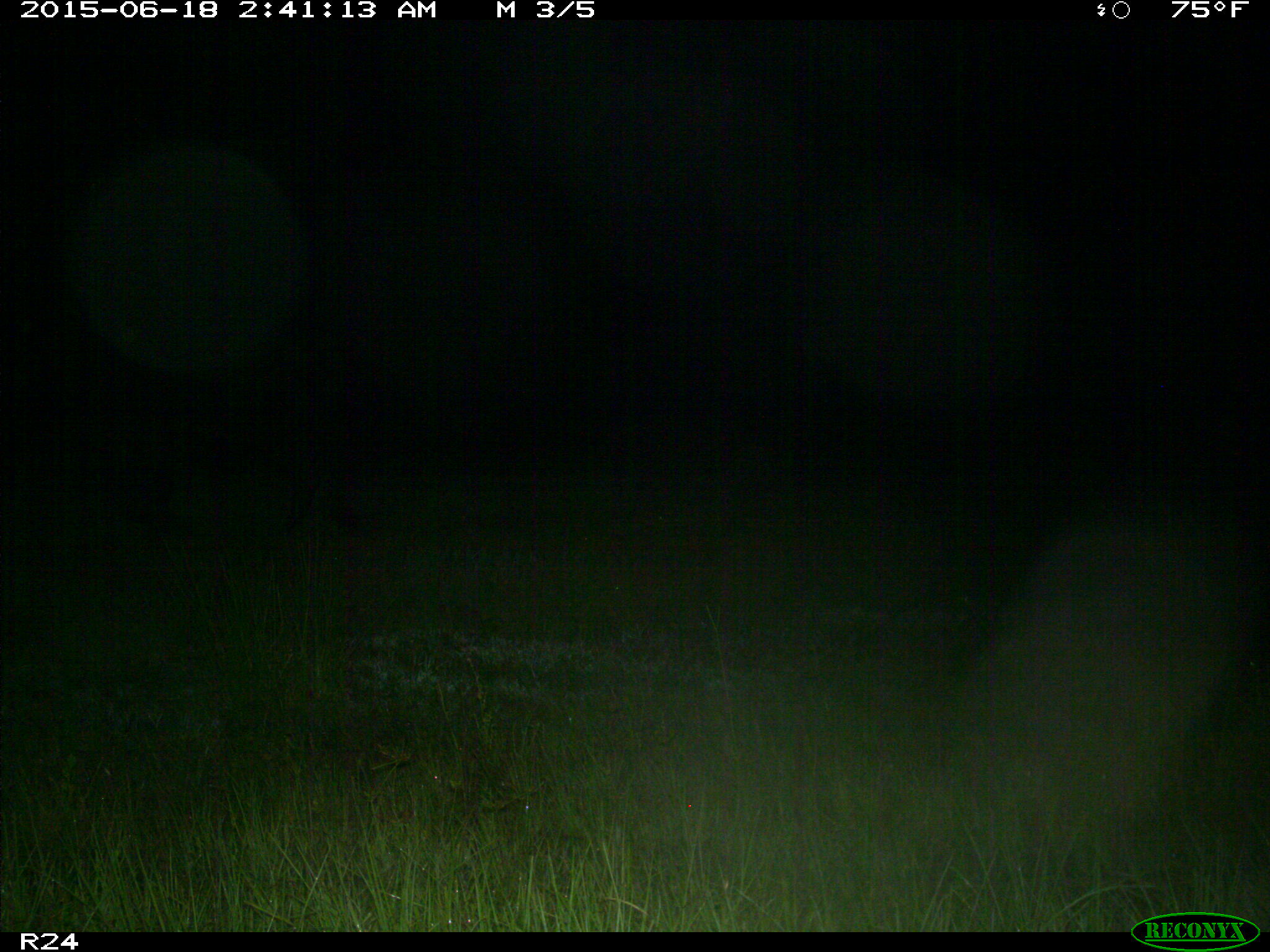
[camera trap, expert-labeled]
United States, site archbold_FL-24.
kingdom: Animalia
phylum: Chordata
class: Mammalia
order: Artiodactyla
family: Bovidae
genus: Bos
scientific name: Bos taurus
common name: domestic cow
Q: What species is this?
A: Bos taurus (domestic cow).